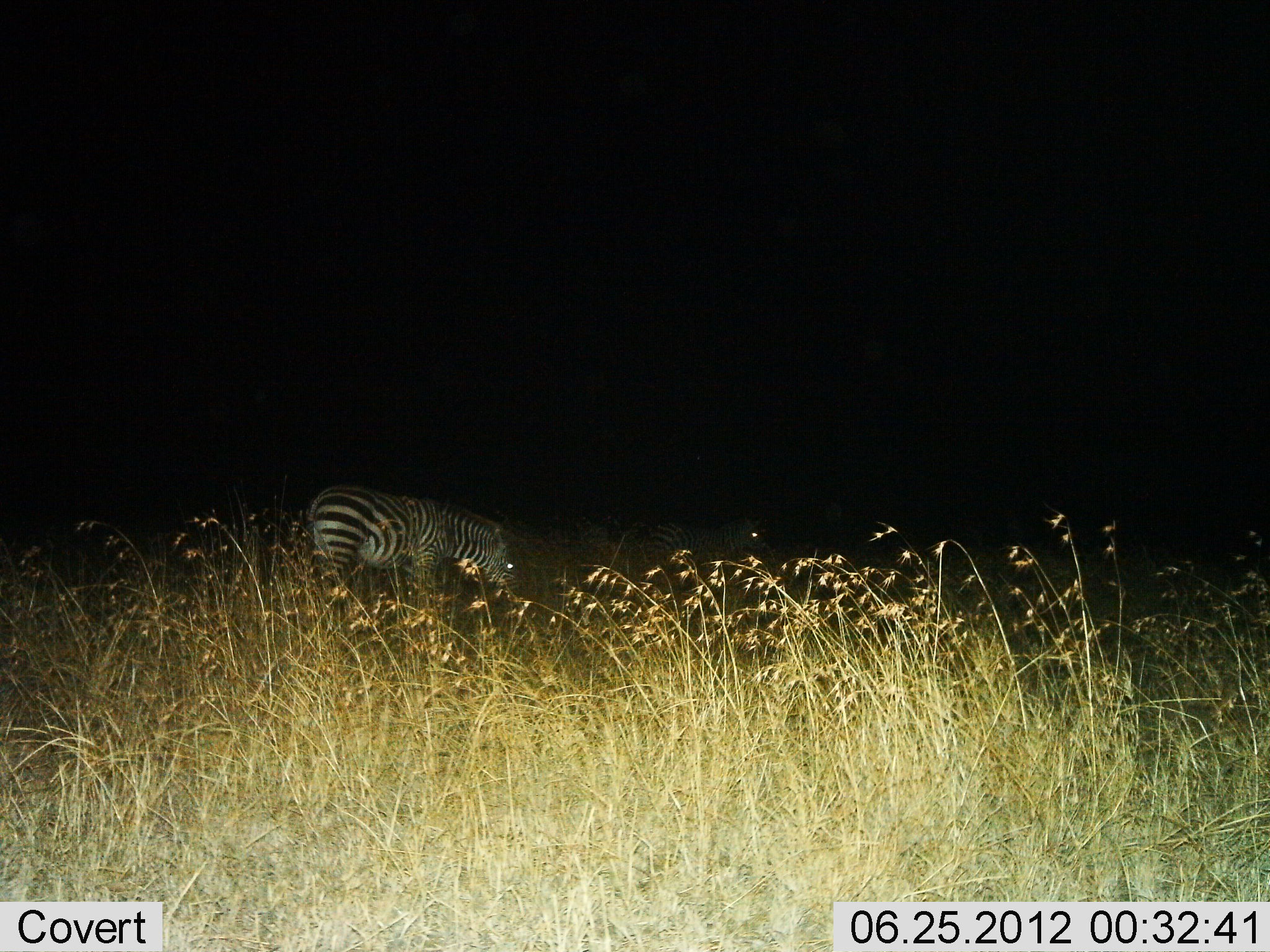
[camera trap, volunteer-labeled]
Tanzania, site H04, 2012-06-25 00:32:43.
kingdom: Animalia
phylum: Chordata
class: Mammalia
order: Perissodactyla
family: Equidae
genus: Equus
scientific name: Equus quagga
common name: plains zebra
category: zebra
Zebra (plains zebra) (Equus quagga), count 2. Behavior (volunteer vote fractions): standing 50%, resting 0%, moving 10%, interacting 0%. Young present (vote fraction): 0%. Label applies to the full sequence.